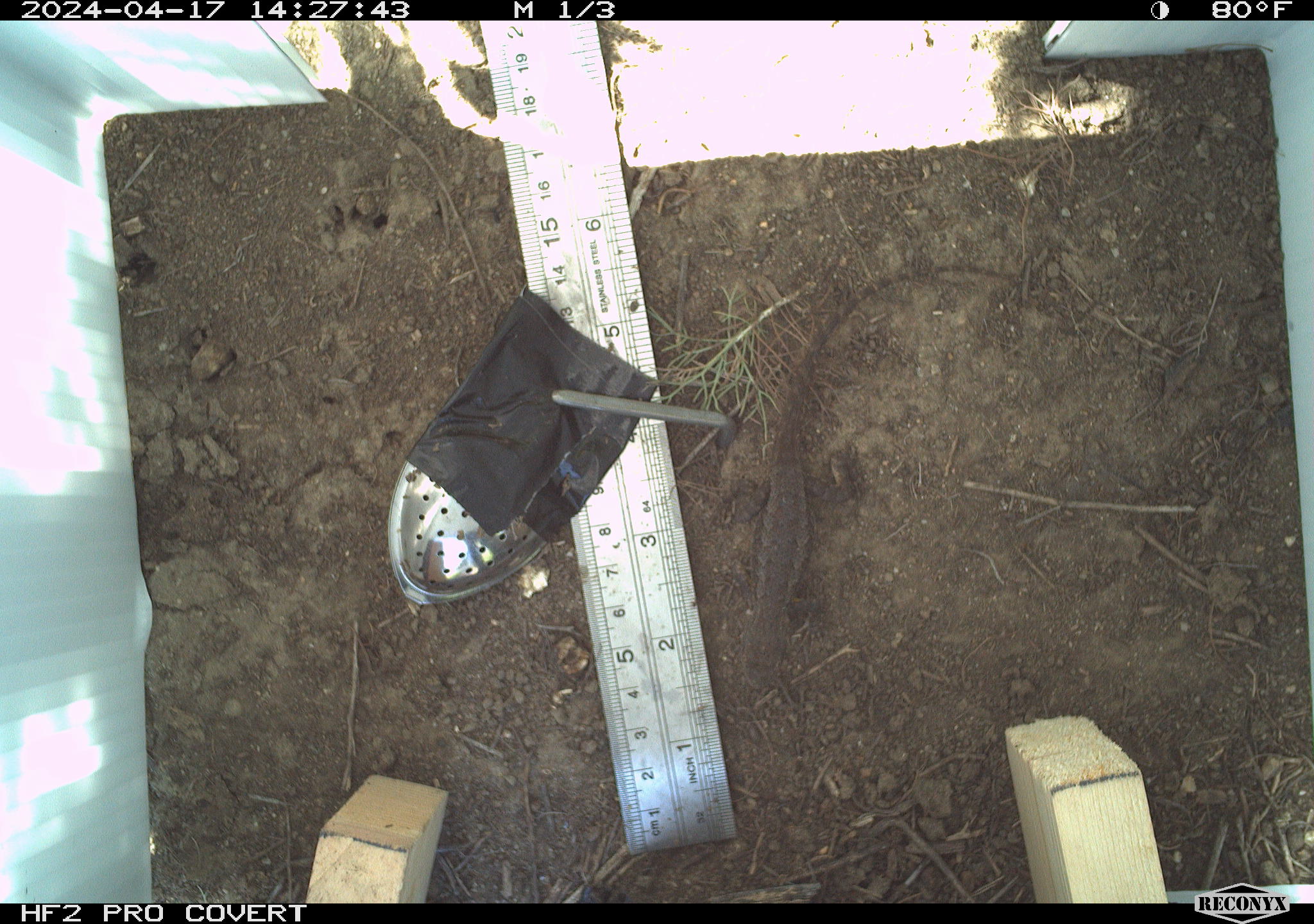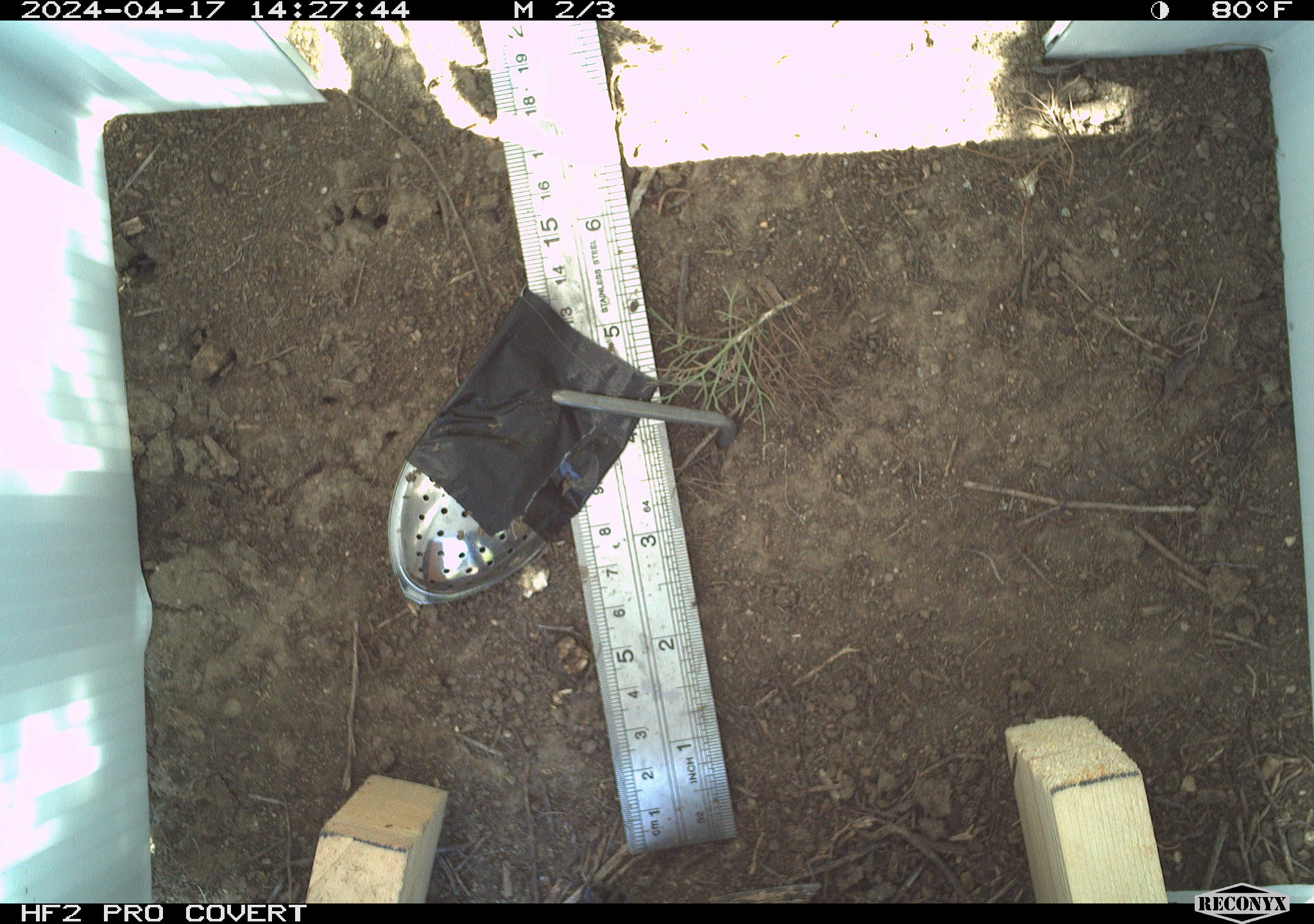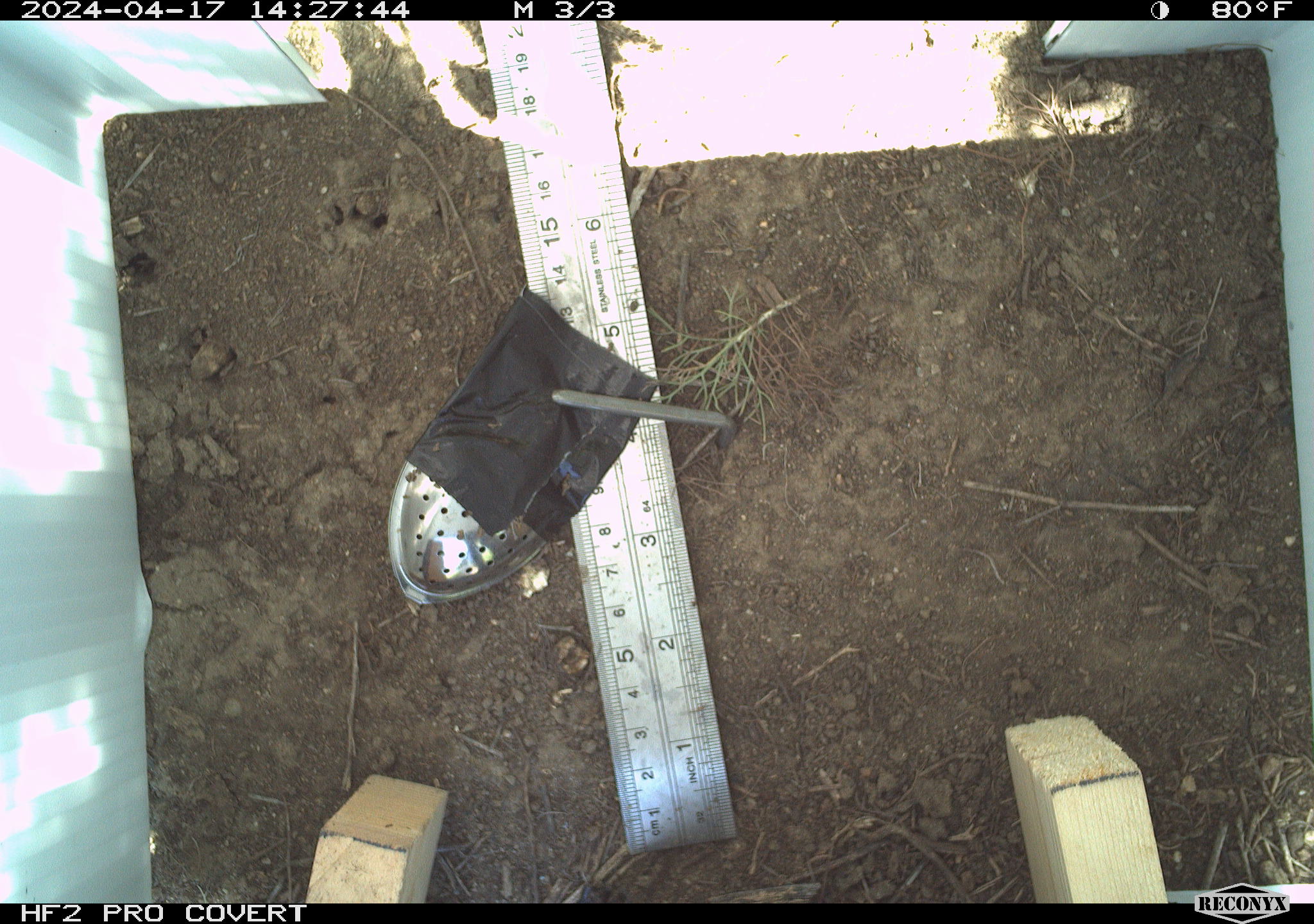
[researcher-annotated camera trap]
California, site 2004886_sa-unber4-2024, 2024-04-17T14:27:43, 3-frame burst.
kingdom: Animalia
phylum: Chordata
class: Reptilia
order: Squamata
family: Phrynosomatidae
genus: Sceloporus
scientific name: Sceloporus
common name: spiny lizards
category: sceloporus species